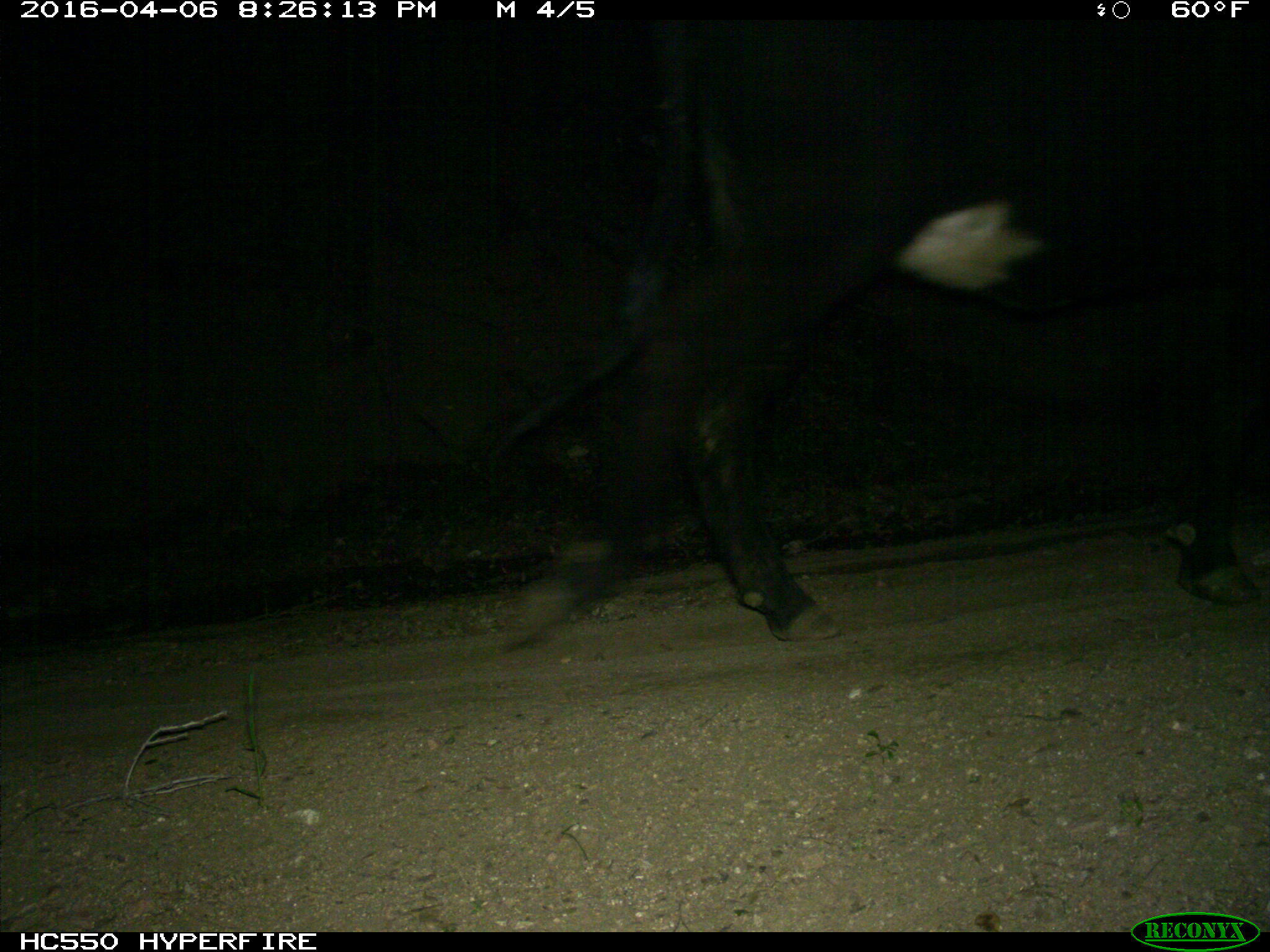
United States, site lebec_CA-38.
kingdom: Animalia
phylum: Chordata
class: Mammalia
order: Artiodactyla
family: Bovidae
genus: Bos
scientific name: Bos taurus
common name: domestic cow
Bos taurus (domestic cow).